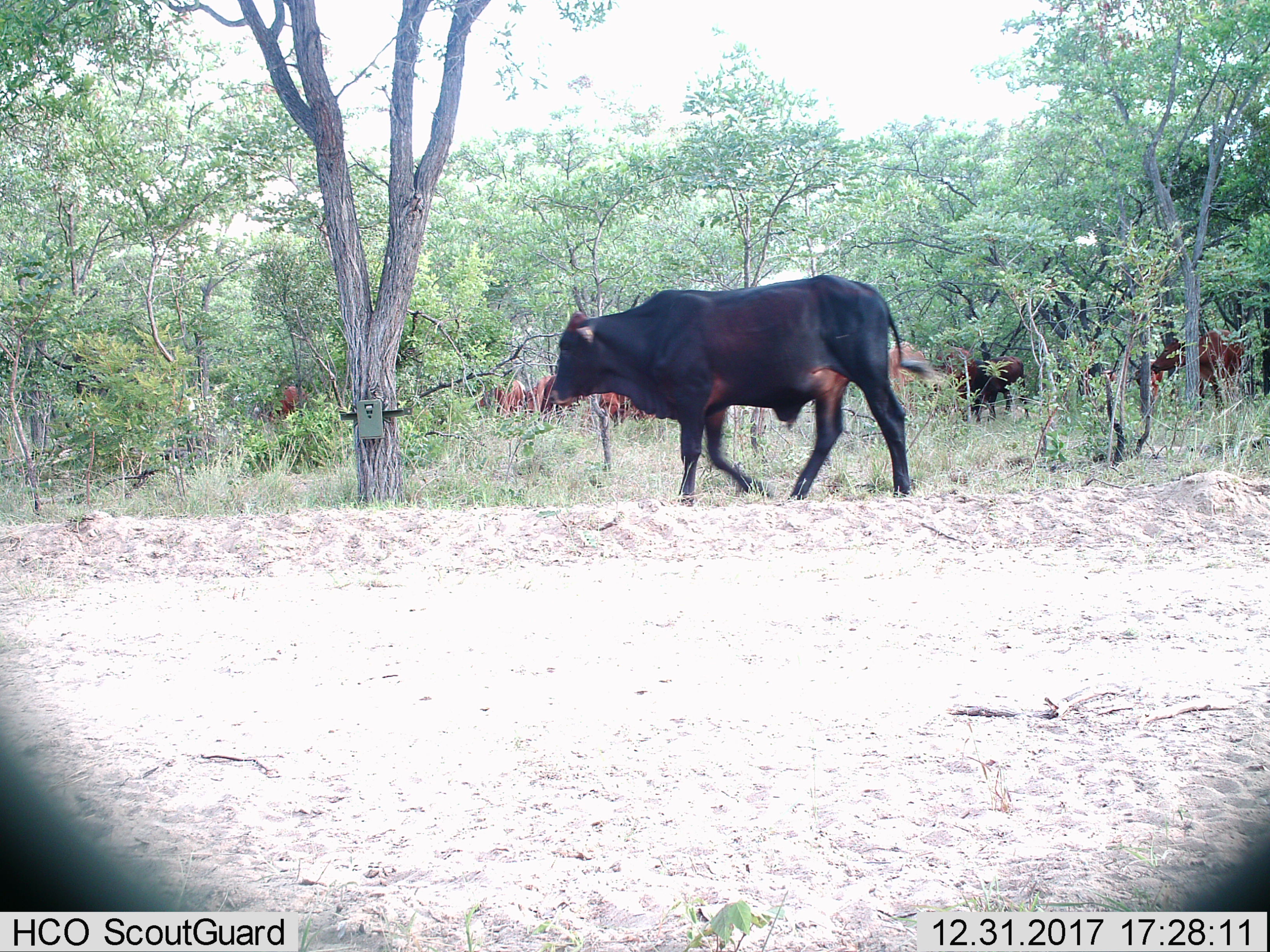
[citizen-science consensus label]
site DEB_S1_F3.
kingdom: Animalia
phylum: Chordata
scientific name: Vertebrata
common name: domestic animal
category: domesticanimal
Domesticanimal (domestic animal) (Vertebrata), count 11-50. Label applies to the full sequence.